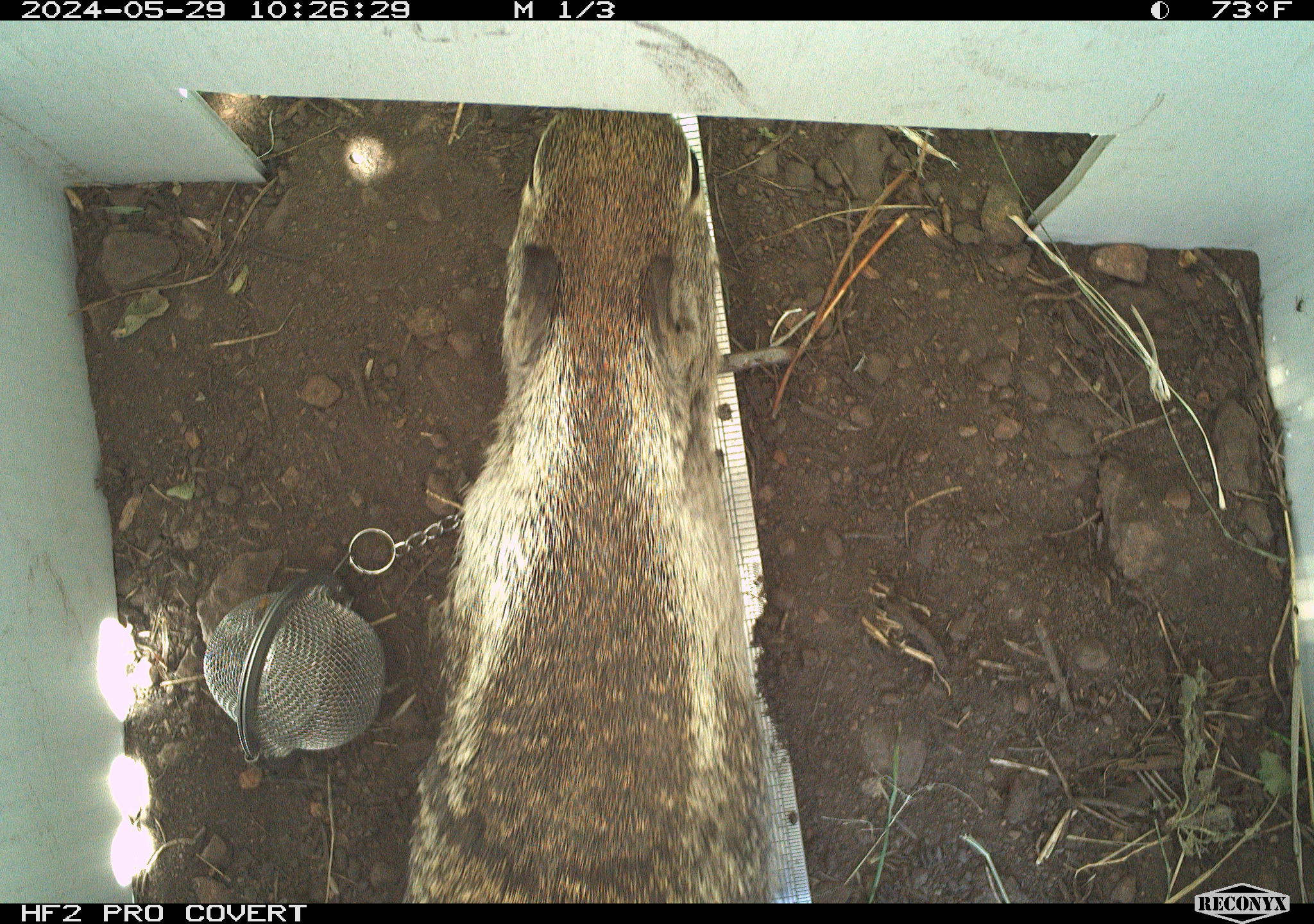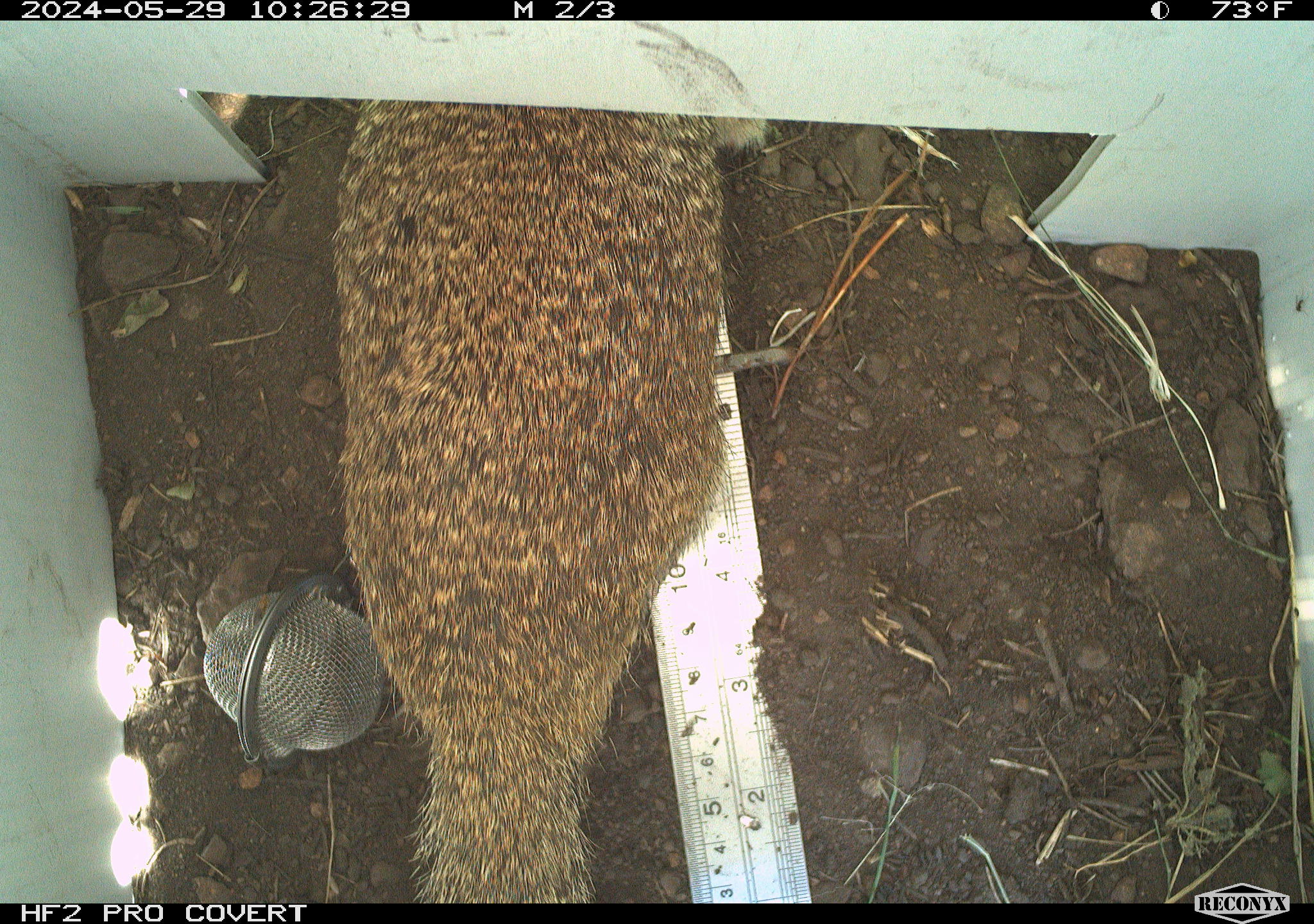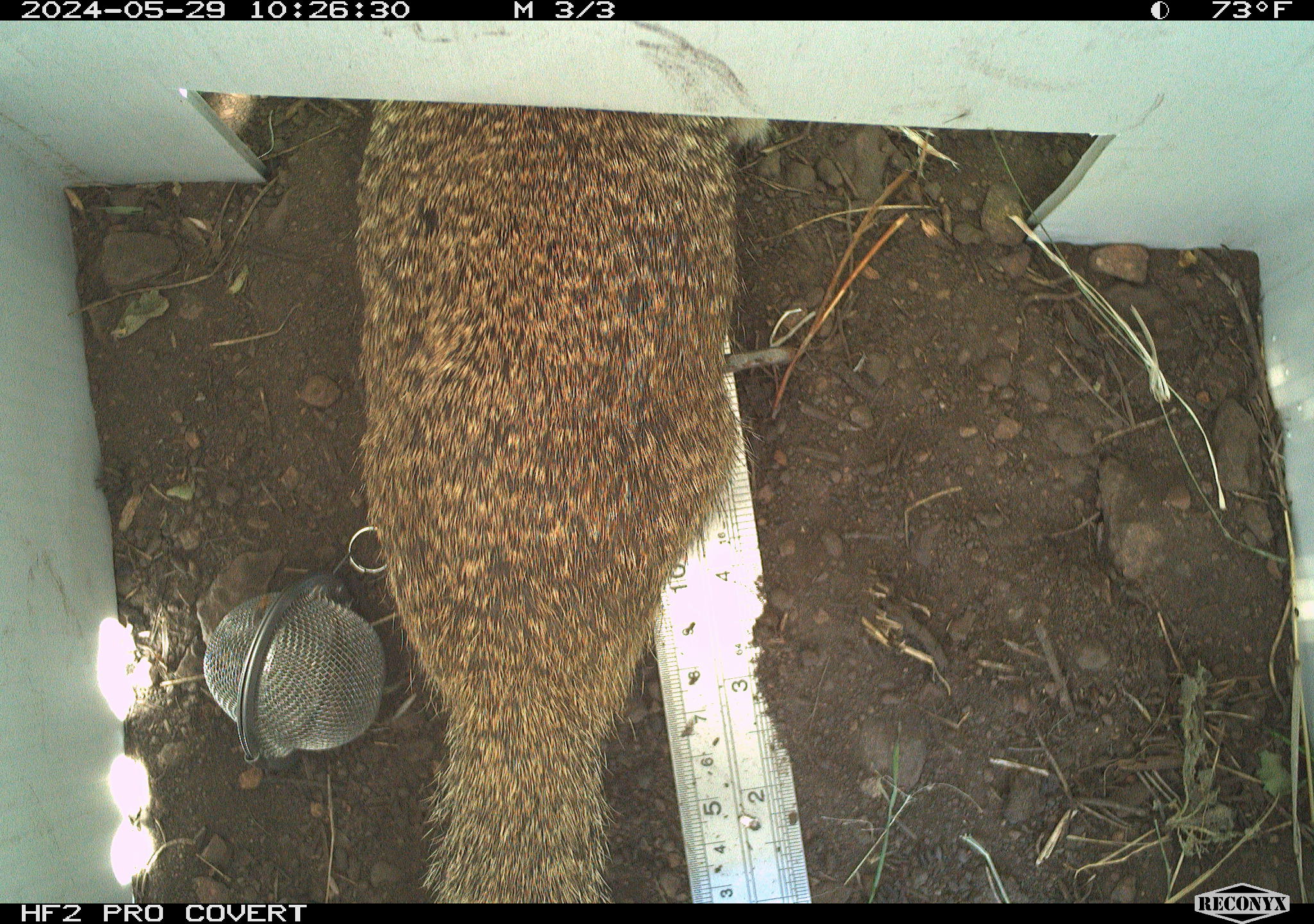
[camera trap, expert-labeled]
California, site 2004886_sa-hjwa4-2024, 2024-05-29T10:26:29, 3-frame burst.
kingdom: Animalia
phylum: Chordata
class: Mammalia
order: Rodentia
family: Sciuridae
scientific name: Sciuridae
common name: squirrels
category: sciuridae family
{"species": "sciuridae family (squirrels) (Sciuridae)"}